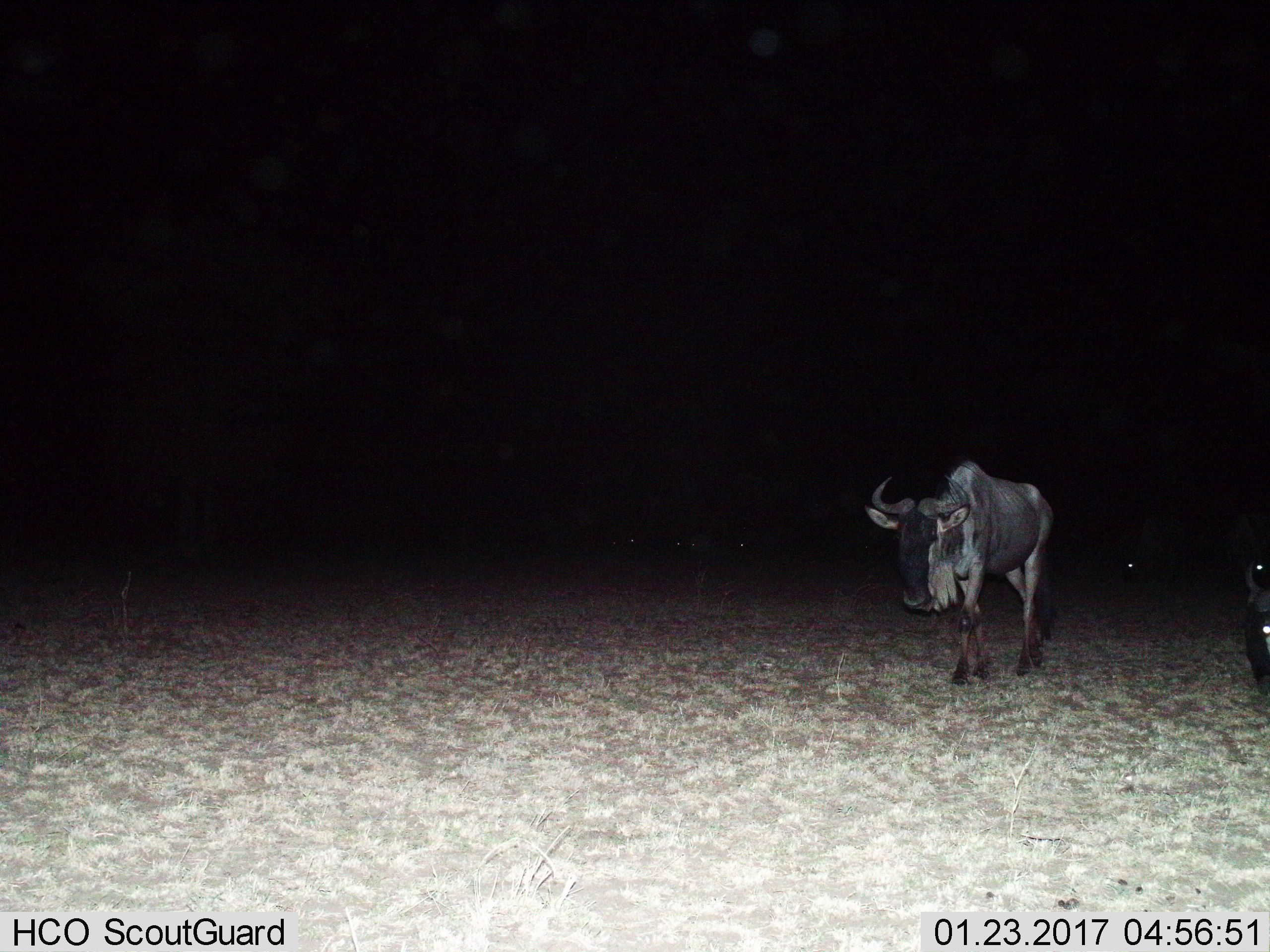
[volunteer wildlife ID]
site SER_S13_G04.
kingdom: Animalia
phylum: Chordata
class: Mammalia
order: Artiodactyla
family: Bovidae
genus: Connochaetes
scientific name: Connochaetes taurinus taurinus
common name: blue wildebeest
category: wildebeestblue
Wildebeestblue (blue wildebeest) (Connochaetes taurinus taurinus), count 4. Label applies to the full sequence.